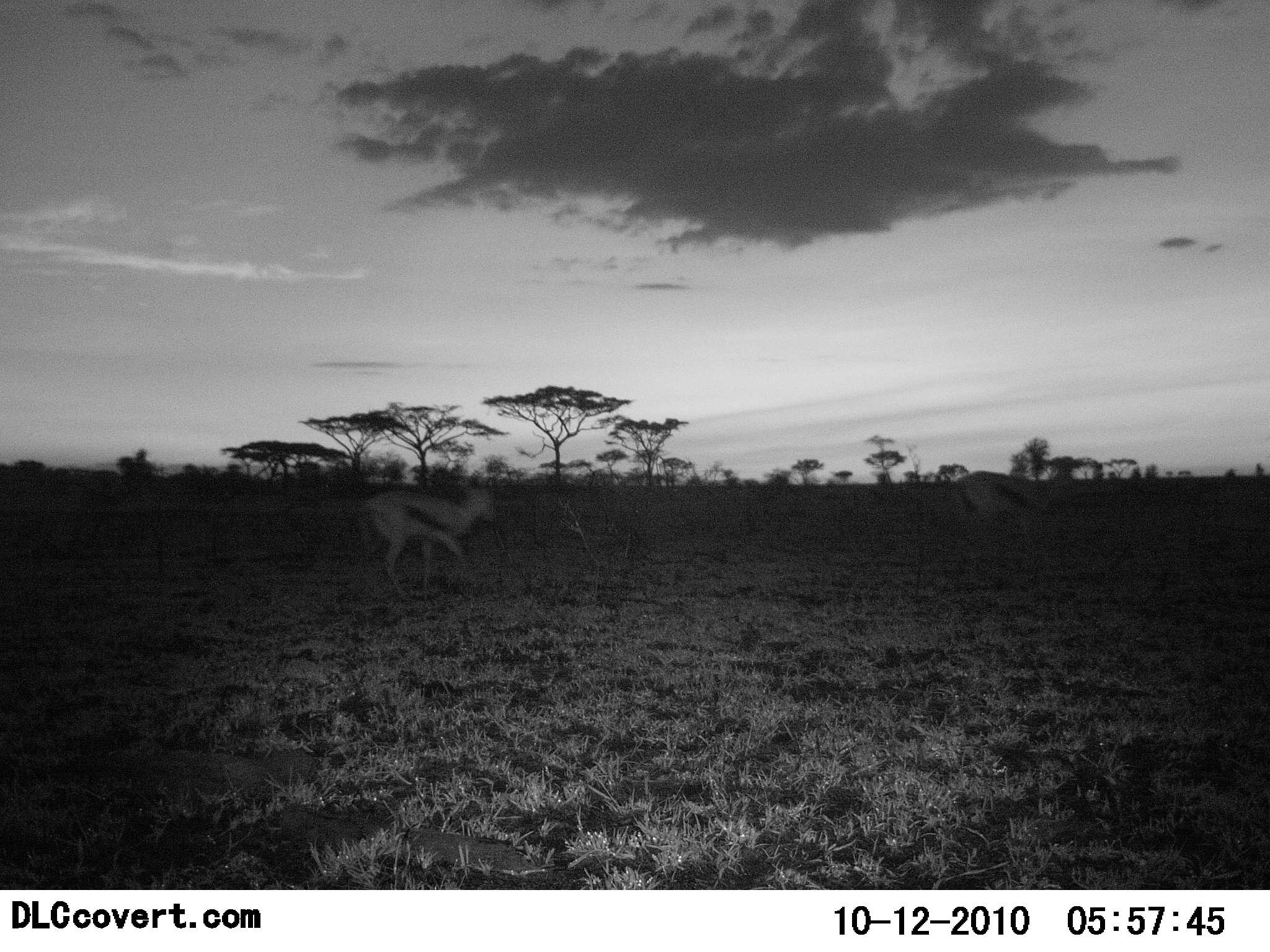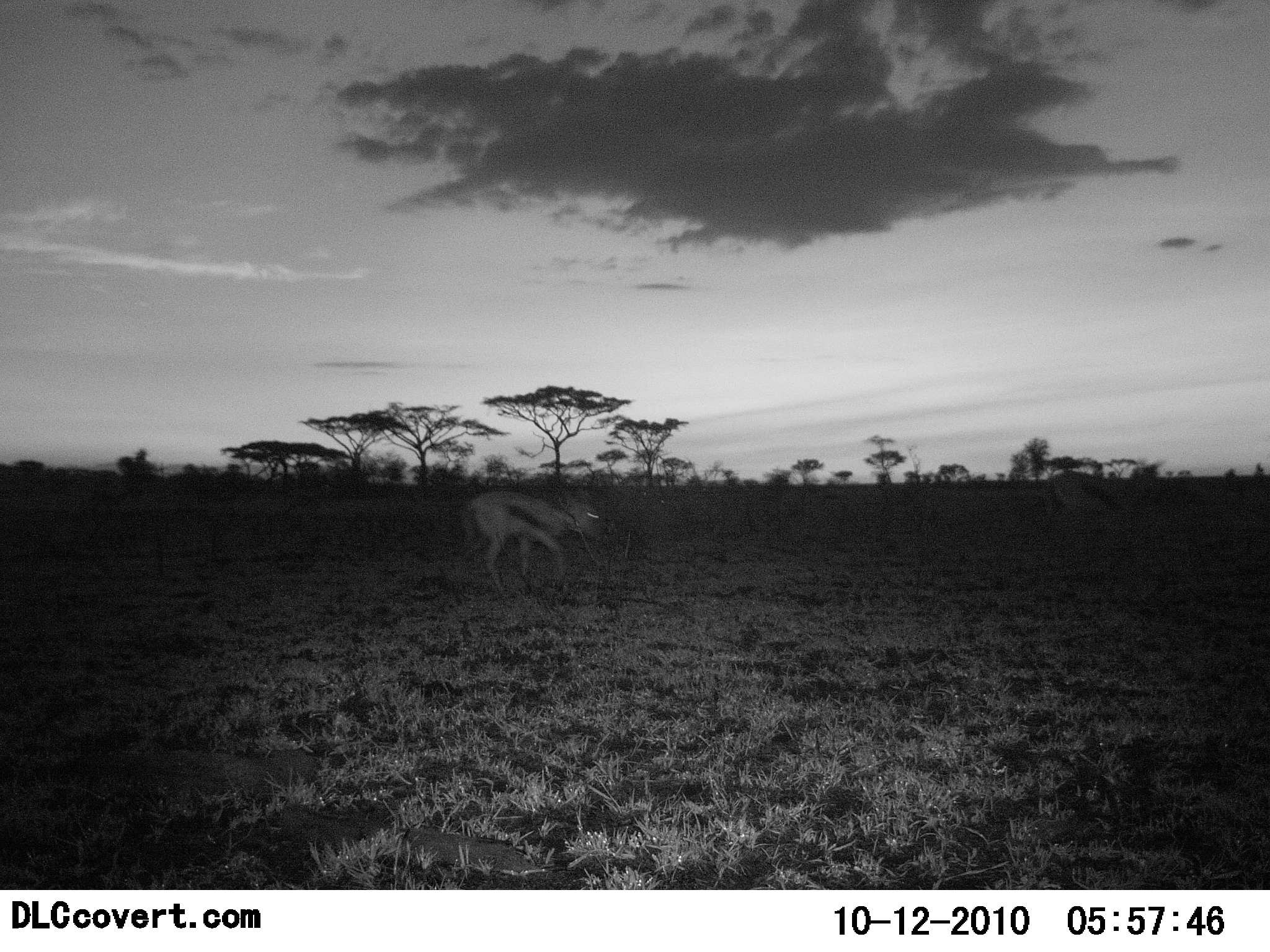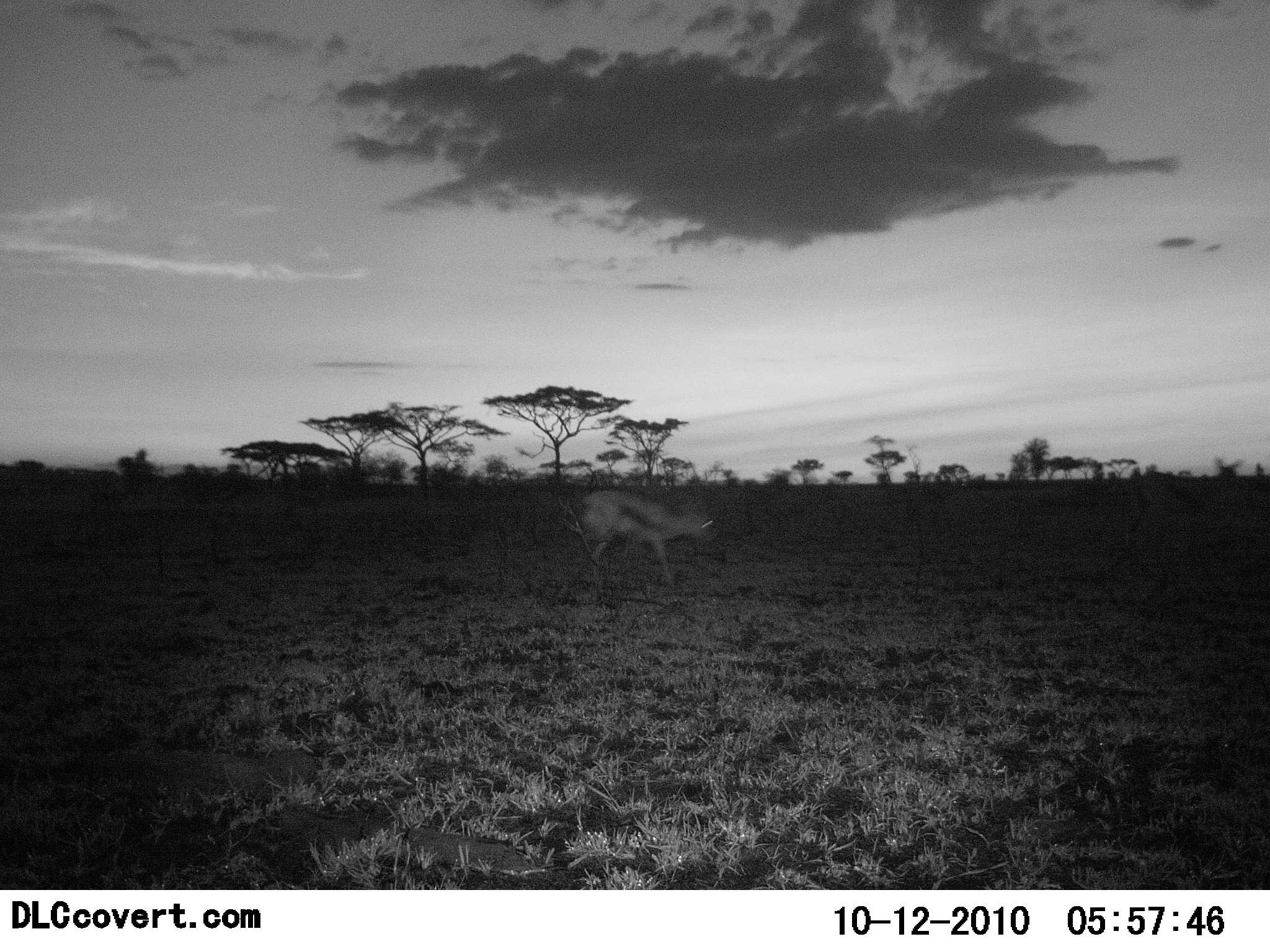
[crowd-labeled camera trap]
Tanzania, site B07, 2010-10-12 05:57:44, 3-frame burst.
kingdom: Animalia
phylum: Chordata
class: Mammalia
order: Artiodactyla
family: Bovidae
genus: Eudorcas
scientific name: Eudorcas thomsonii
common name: thomson's gazelle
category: gazellethomsons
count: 2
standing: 0%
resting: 0%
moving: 100%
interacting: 0%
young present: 6%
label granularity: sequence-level